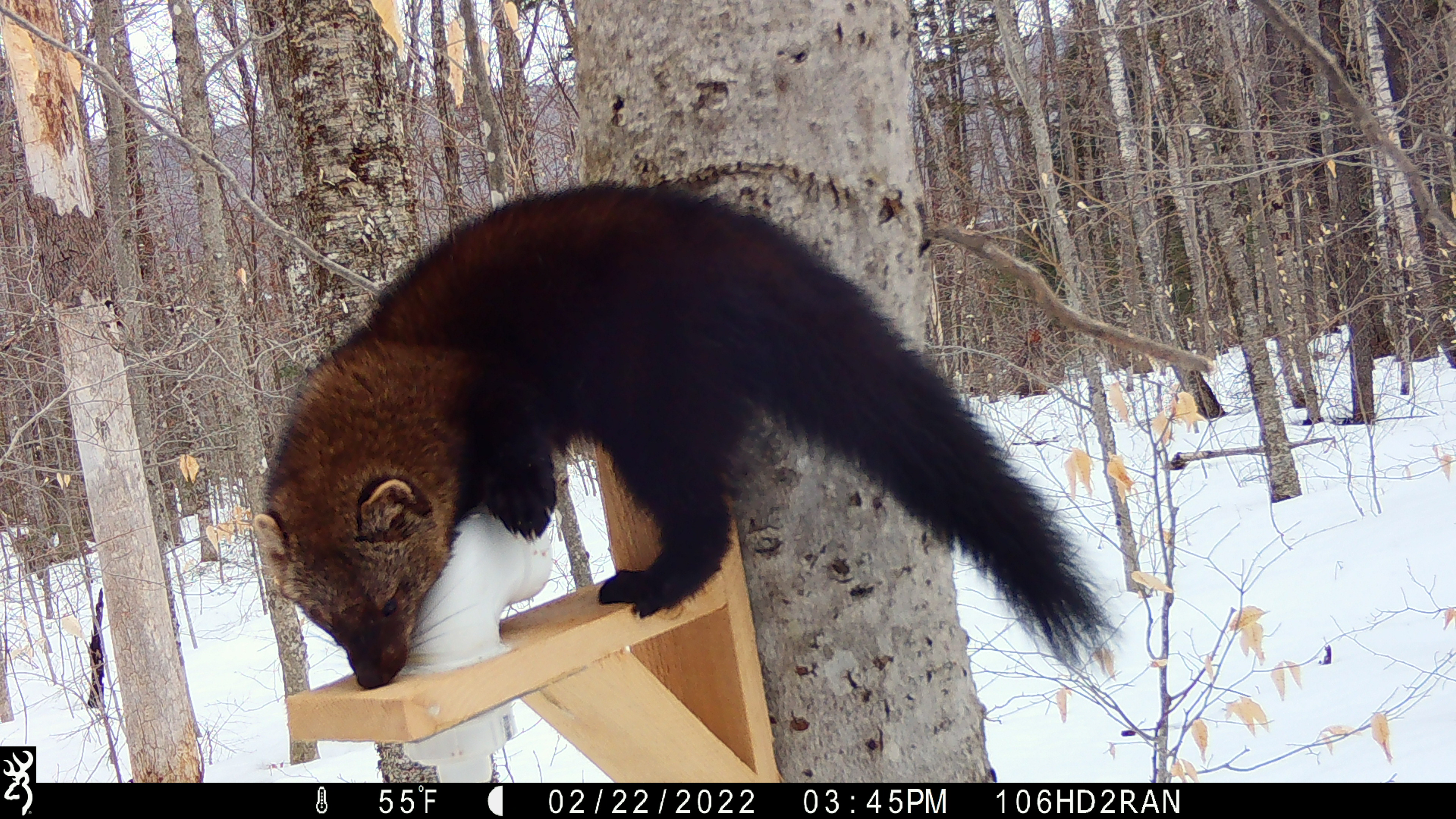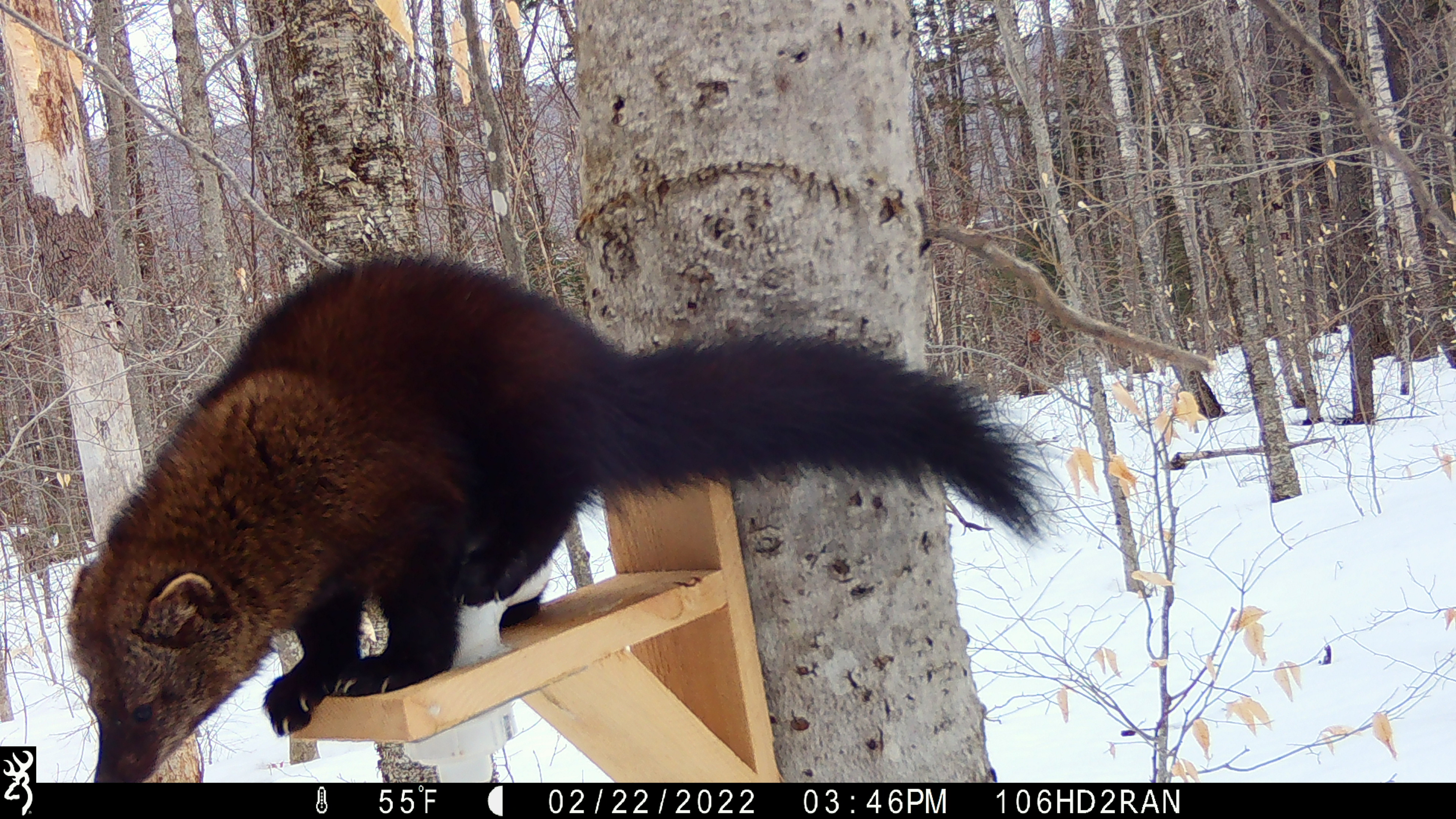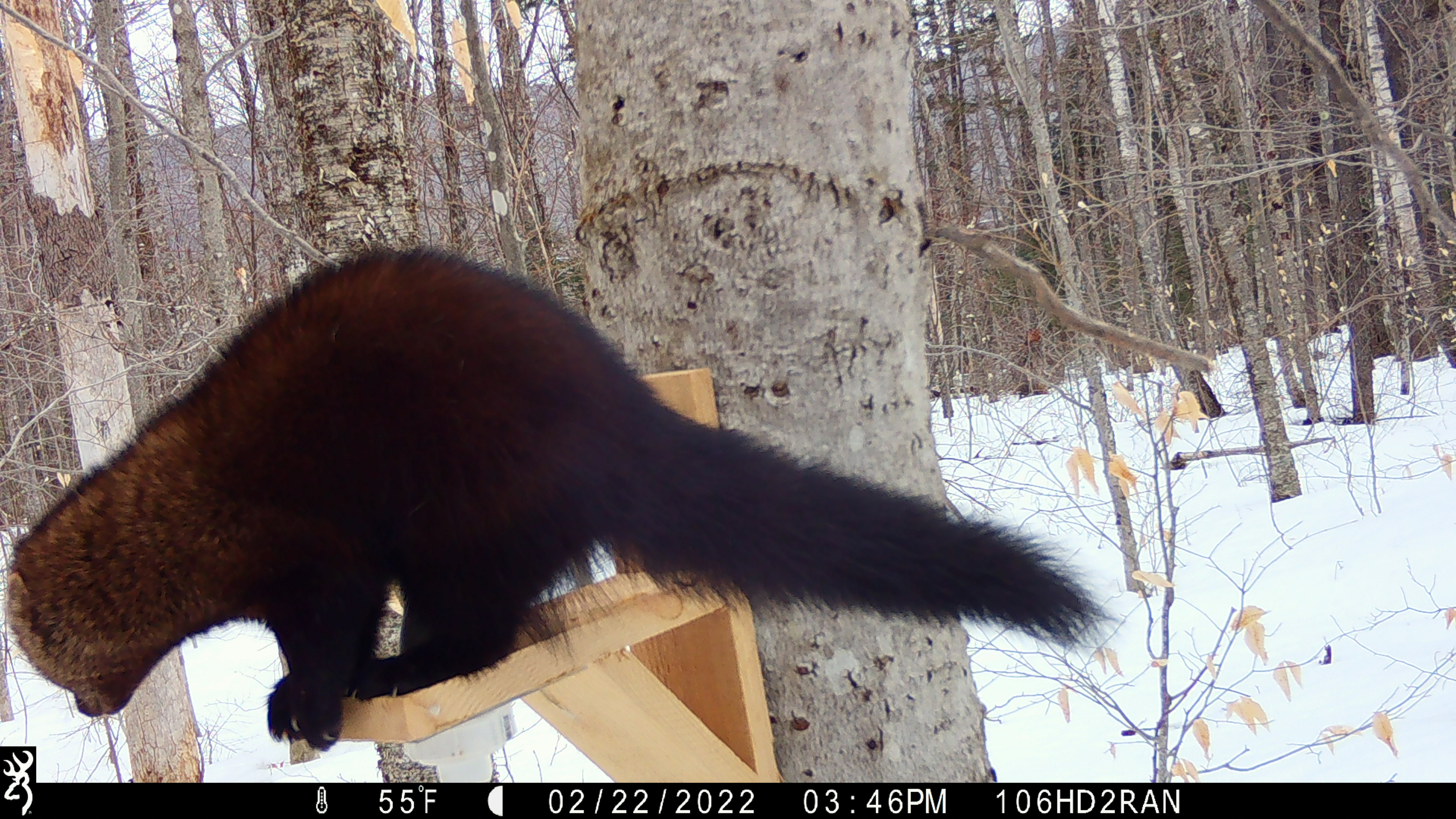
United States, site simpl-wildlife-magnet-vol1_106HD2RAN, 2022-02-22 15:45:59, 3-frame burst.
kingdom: Animalia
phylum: Chordata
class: Mammalia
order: Carnivora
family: Mustelidae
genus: Pekania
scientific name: Pekania pennanti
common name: fisher